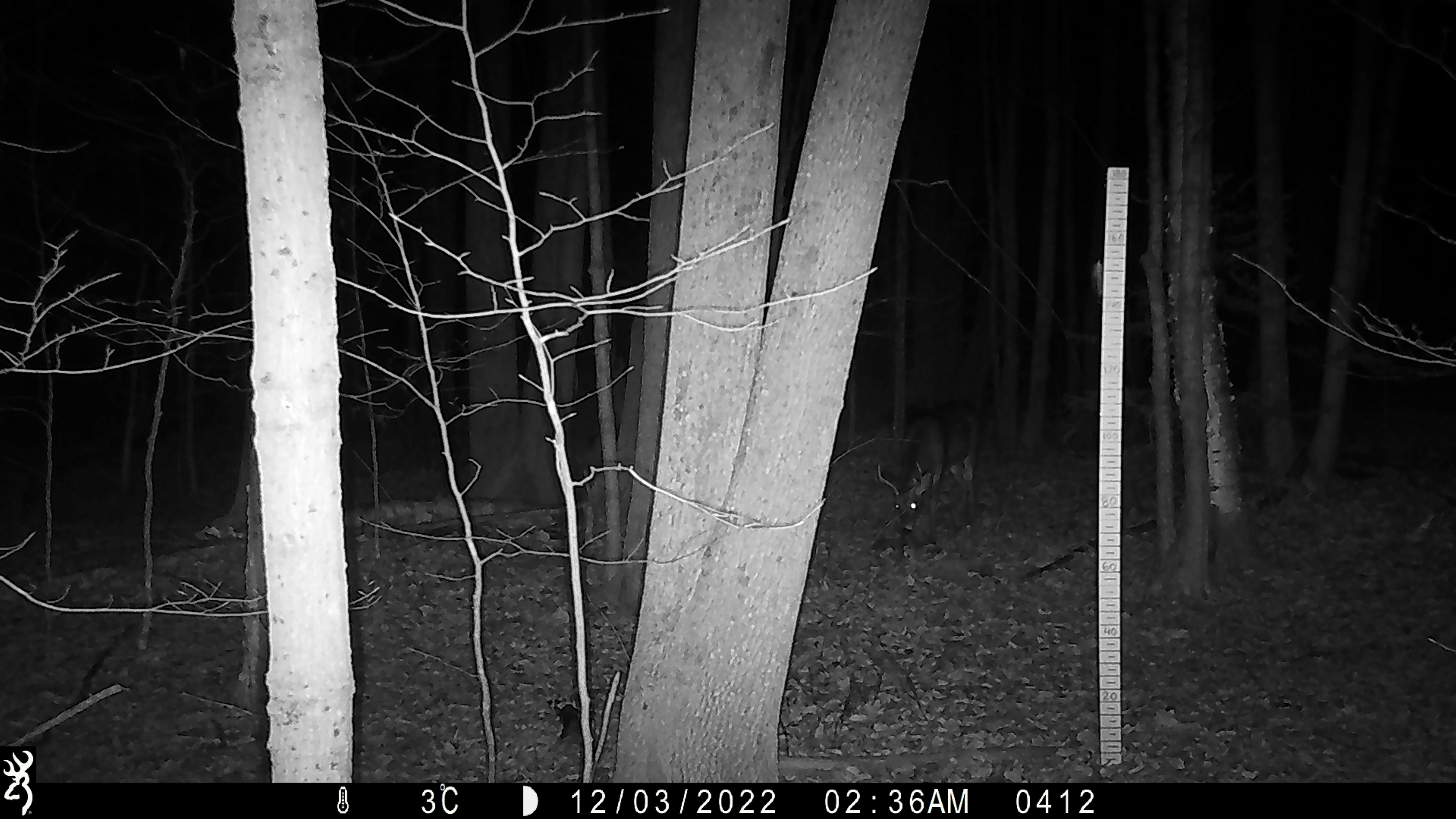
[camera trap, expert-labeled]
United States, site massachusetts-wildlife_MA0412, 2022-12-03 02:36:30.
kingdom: Animalia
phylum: Chordata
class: Mammalia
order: Artiodactyla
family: Cervidae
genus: Odocoileus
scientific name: Odocoileus virginianus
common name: white-tailed deer